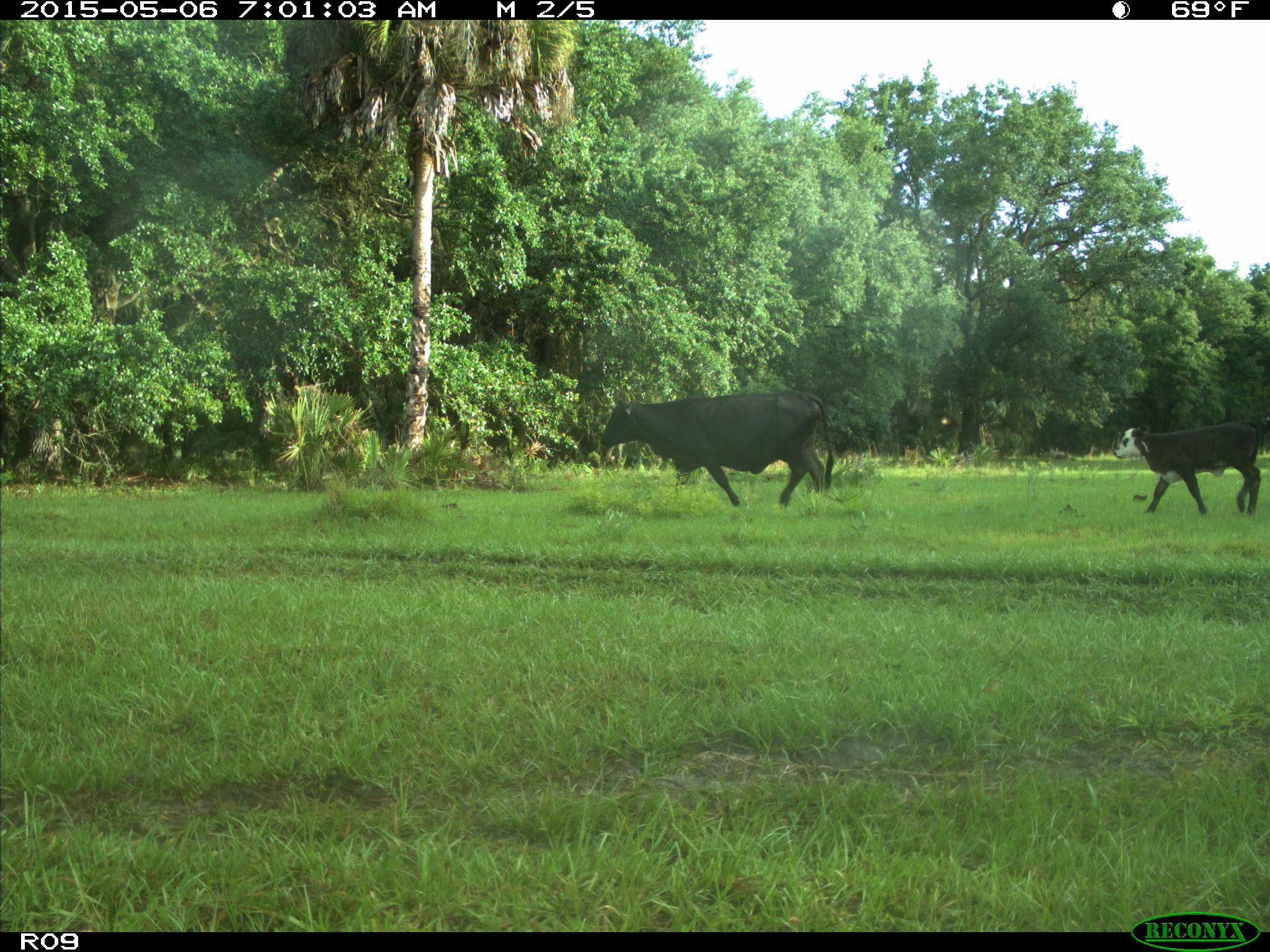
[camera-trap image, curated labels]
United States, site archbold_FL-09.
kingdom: Animalia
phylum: Chordata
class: Mammalia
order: Artiodactyla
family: Bovidae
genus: Bos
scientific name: Bos taurus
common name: domestic cow